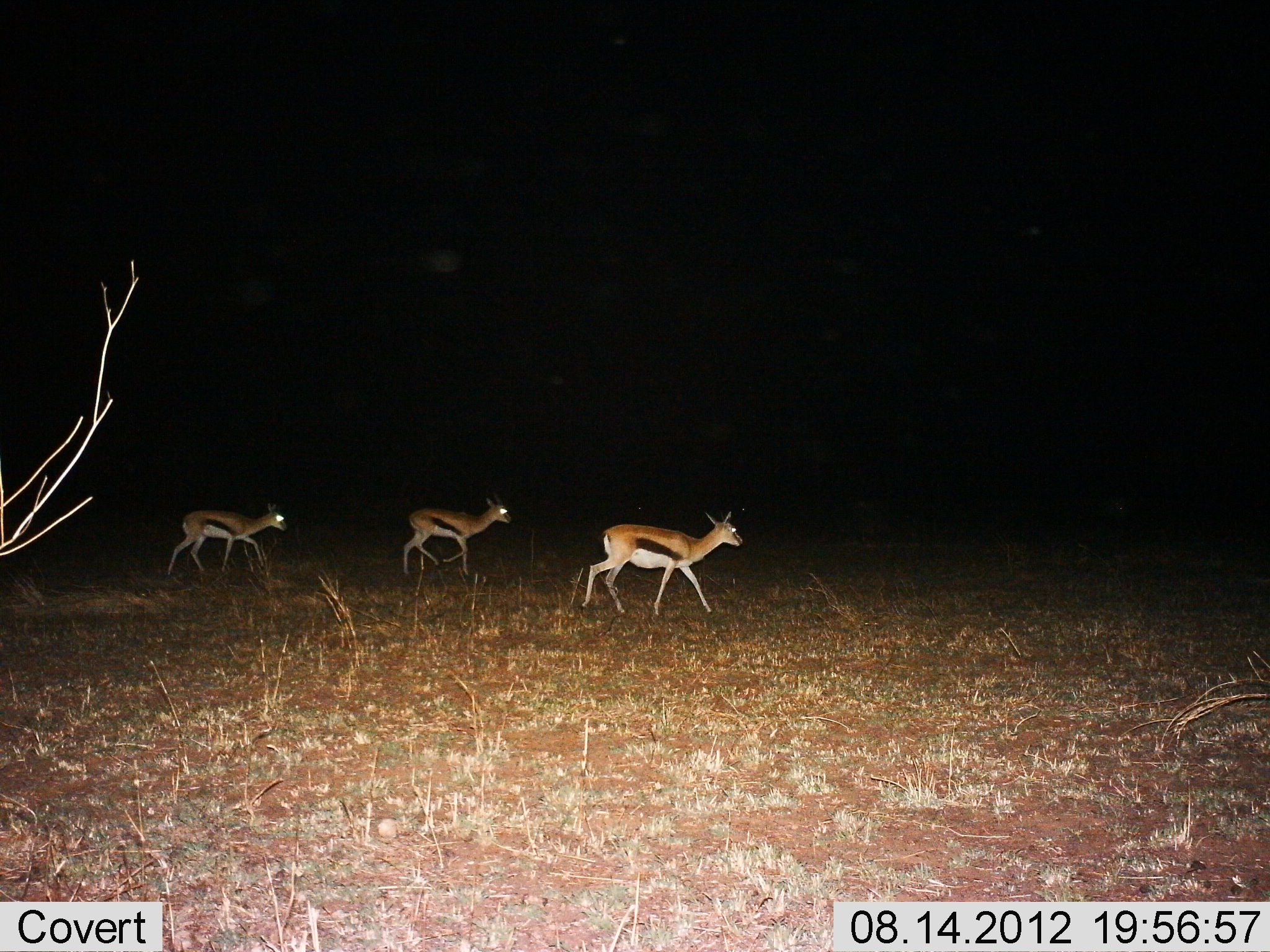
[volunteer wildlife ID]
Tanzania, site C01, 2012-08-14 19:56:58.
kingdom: Animalia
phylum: Chordata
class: Mammalia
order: Artiodactyla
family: Bovidae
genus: Eudorcas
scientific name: Eudorcas thomsonii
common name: thomson's gazelle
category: gazellethomsons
Gazellethomsons (thomson's gazelle) (Eudorcas thomsonii), count 3. Behavior (volunteer vote fractions): standing 0%, resting 0%, moving 100%, interacting 0%. Young present (vote fraction): 10%. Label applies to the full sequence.